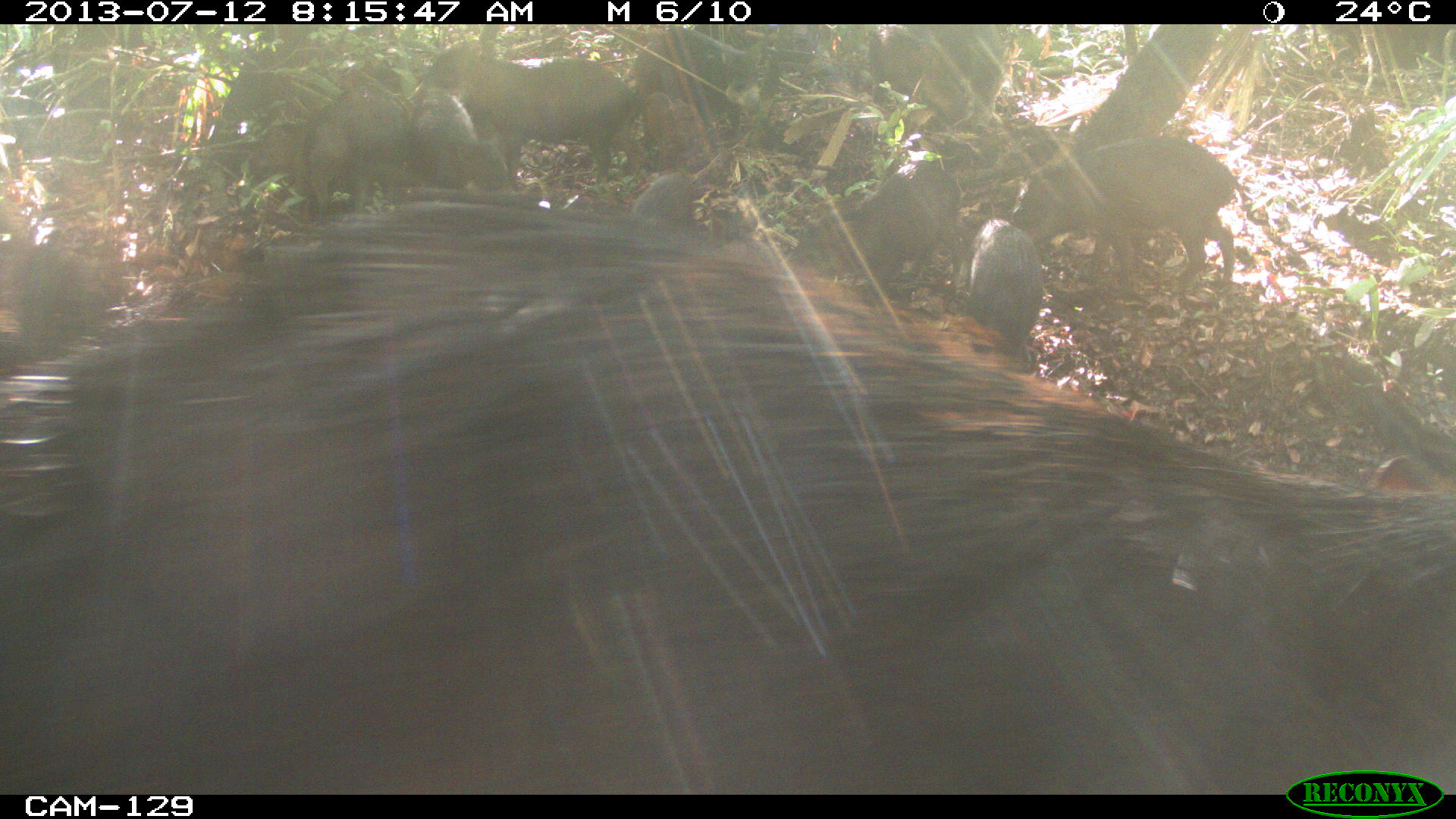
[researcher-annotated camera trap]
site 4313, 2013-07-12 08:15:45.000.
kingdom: Animalia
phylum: Chordata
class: Mammalia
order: Artiodactyla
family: Tayassuidae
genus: Tayassu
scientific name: Tayassu pecari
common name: white-lipped peccary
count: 20